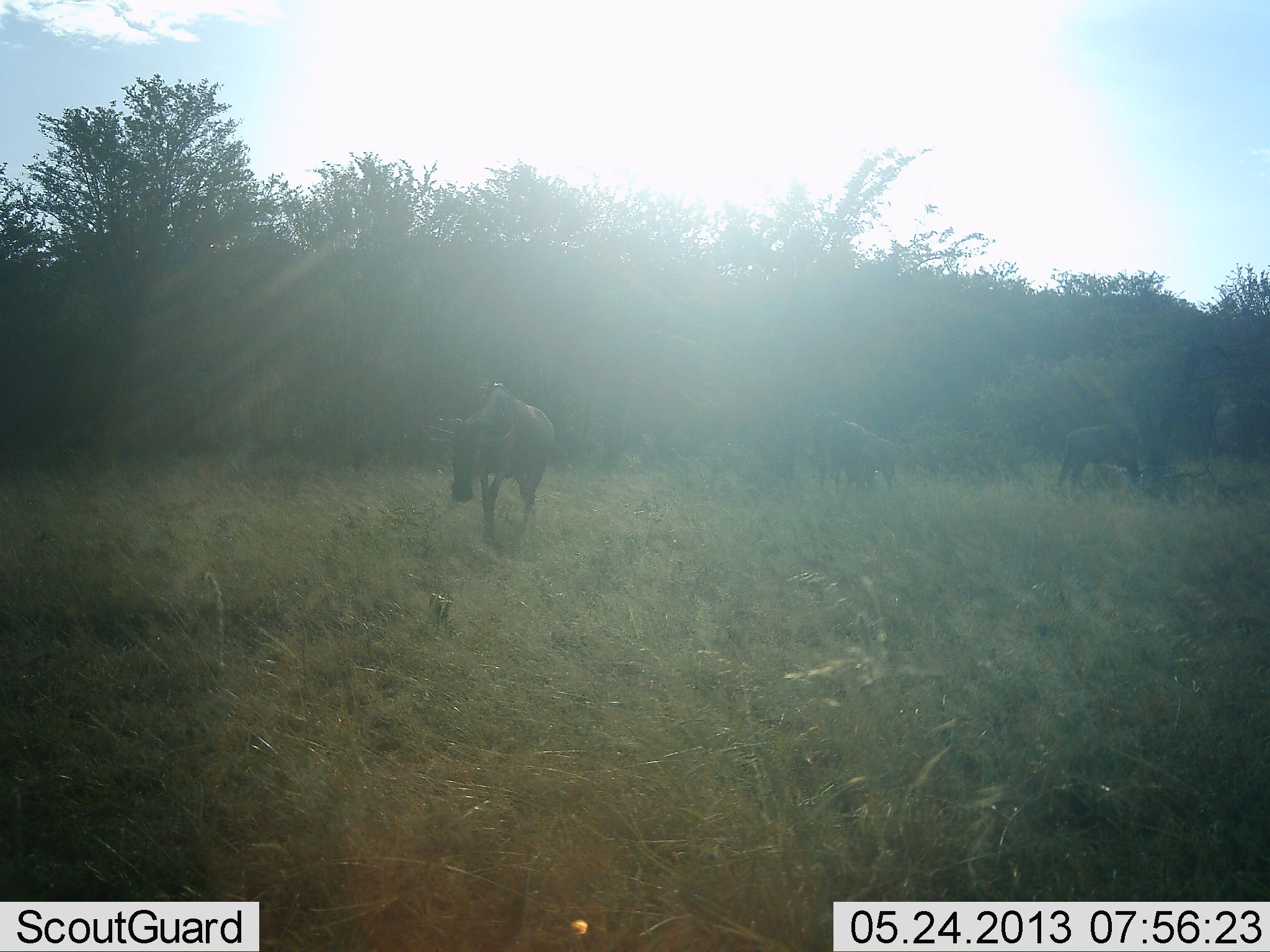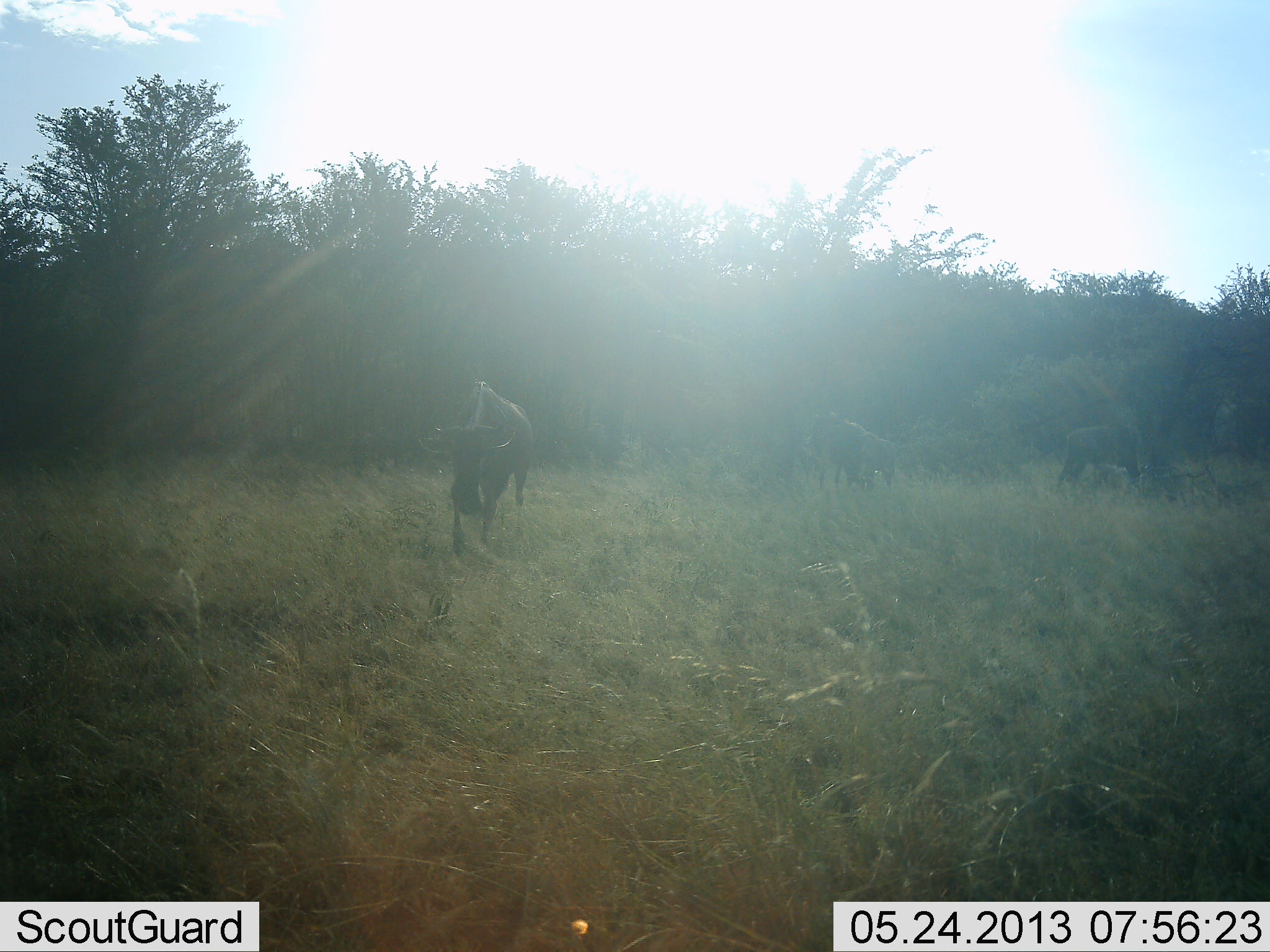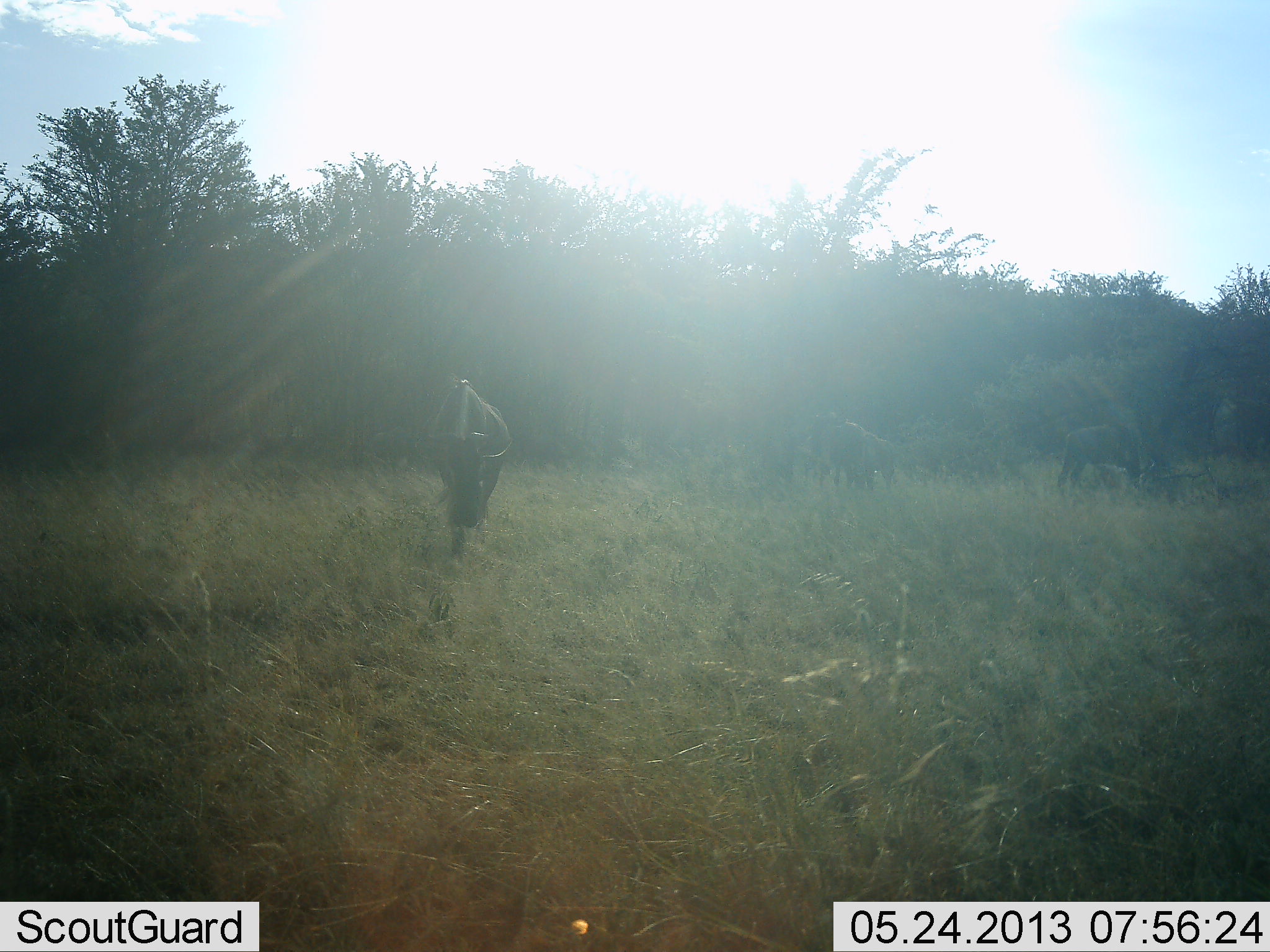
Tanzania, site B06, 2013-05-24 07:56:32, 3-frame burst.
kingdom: Animalia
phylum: Chordata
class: Mammalia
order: Artiodactyla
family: Bovidae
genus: Connochaetes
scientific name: Connochaetes taurinus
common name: blue wildebeest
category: wildebeest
Wildebeest (blue wildebeest) (Connochaetes taurinus), count 3. Behavior (volunteer vote fractions): standing 38%, resting 0%, moving 57%, interacting 0%. Young present (vote fraction): 0%. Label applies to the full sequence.